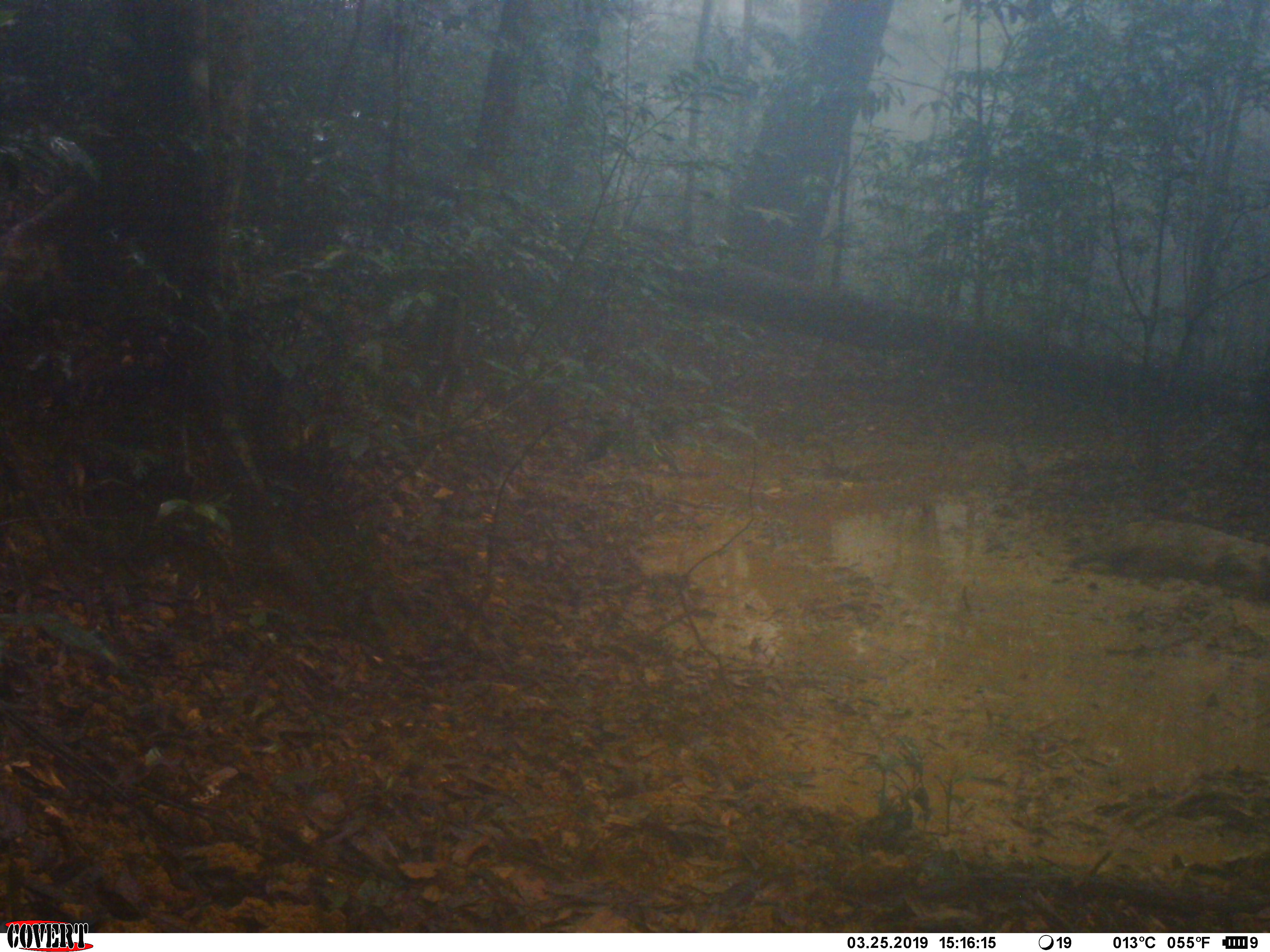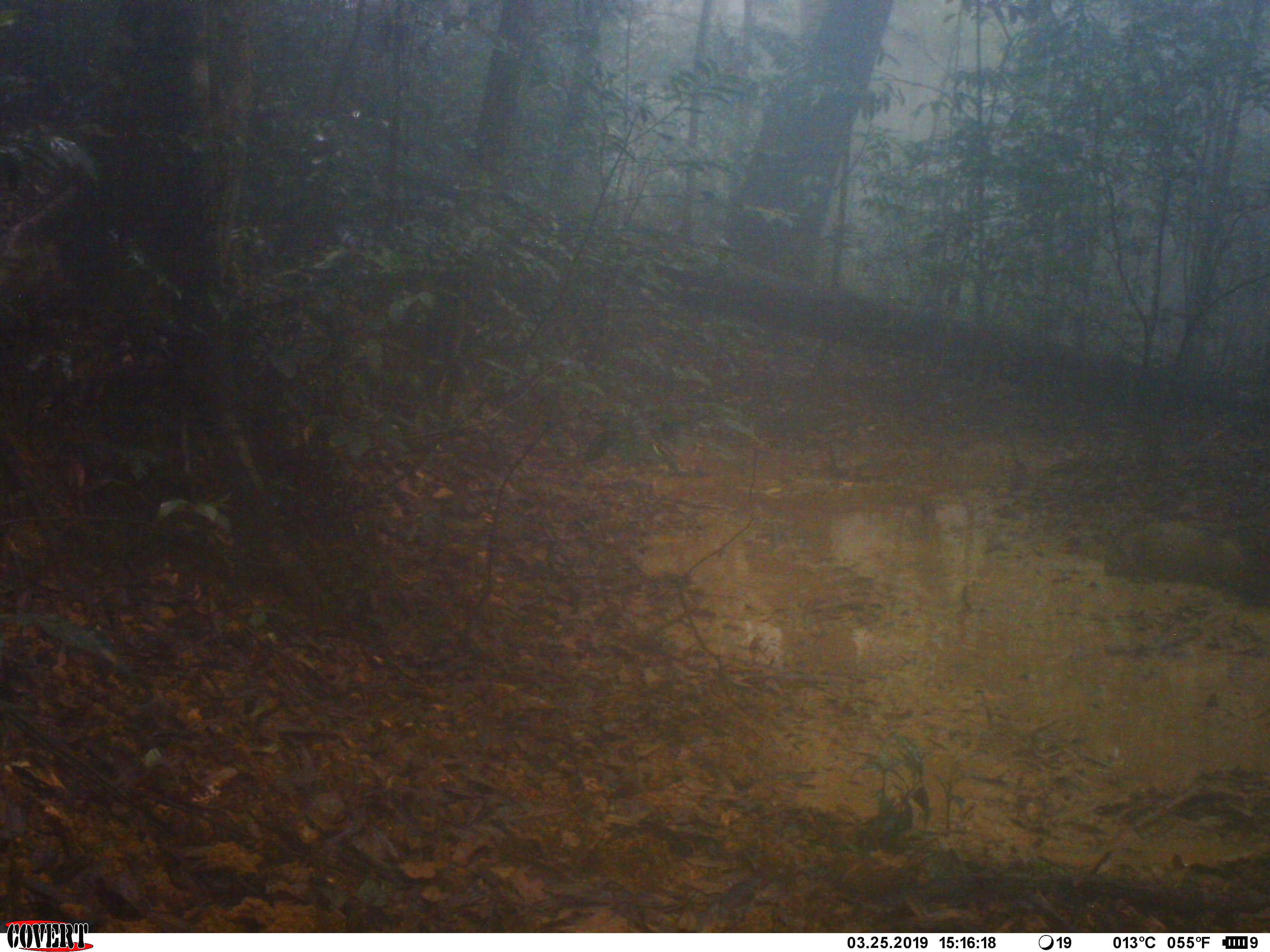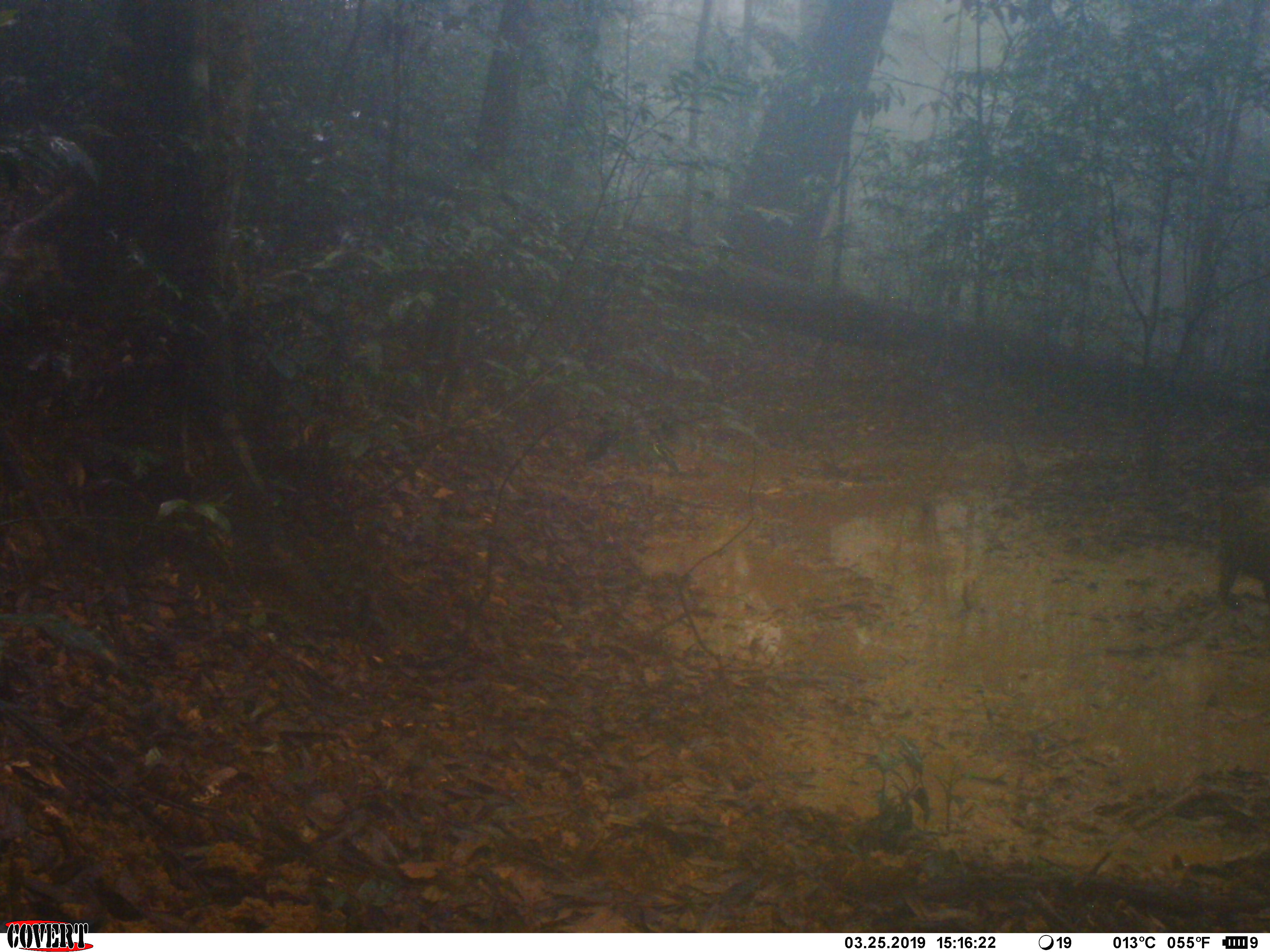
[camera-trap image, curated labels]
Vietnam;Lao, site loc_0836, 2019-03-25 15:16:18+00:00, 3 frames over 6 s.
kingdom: Animalia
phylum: Chordata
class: Mammalia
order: Artiodactyla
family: Suidae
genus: Sus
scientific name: Sus scrofa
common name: eurasian wild pig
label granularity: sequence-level